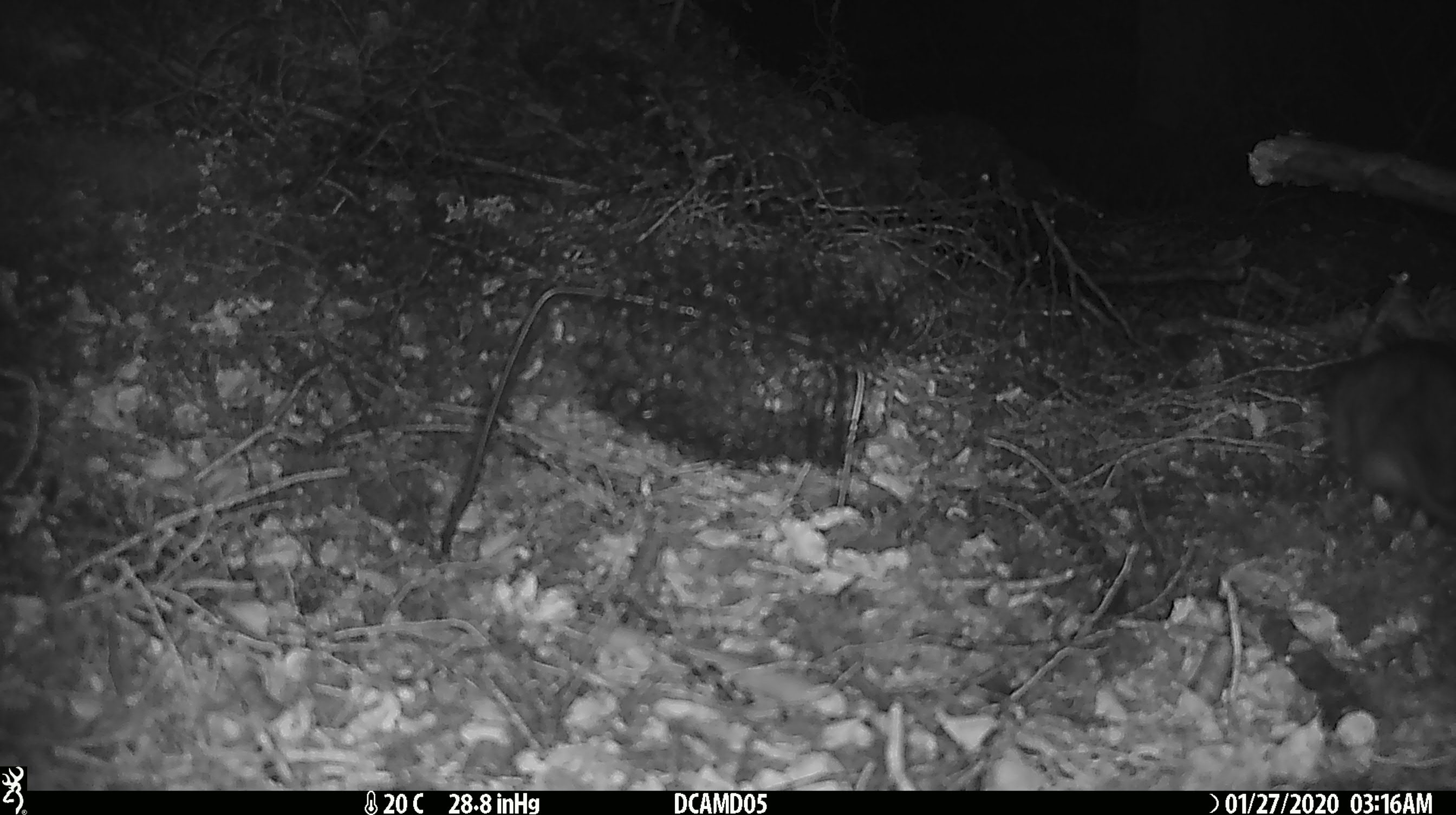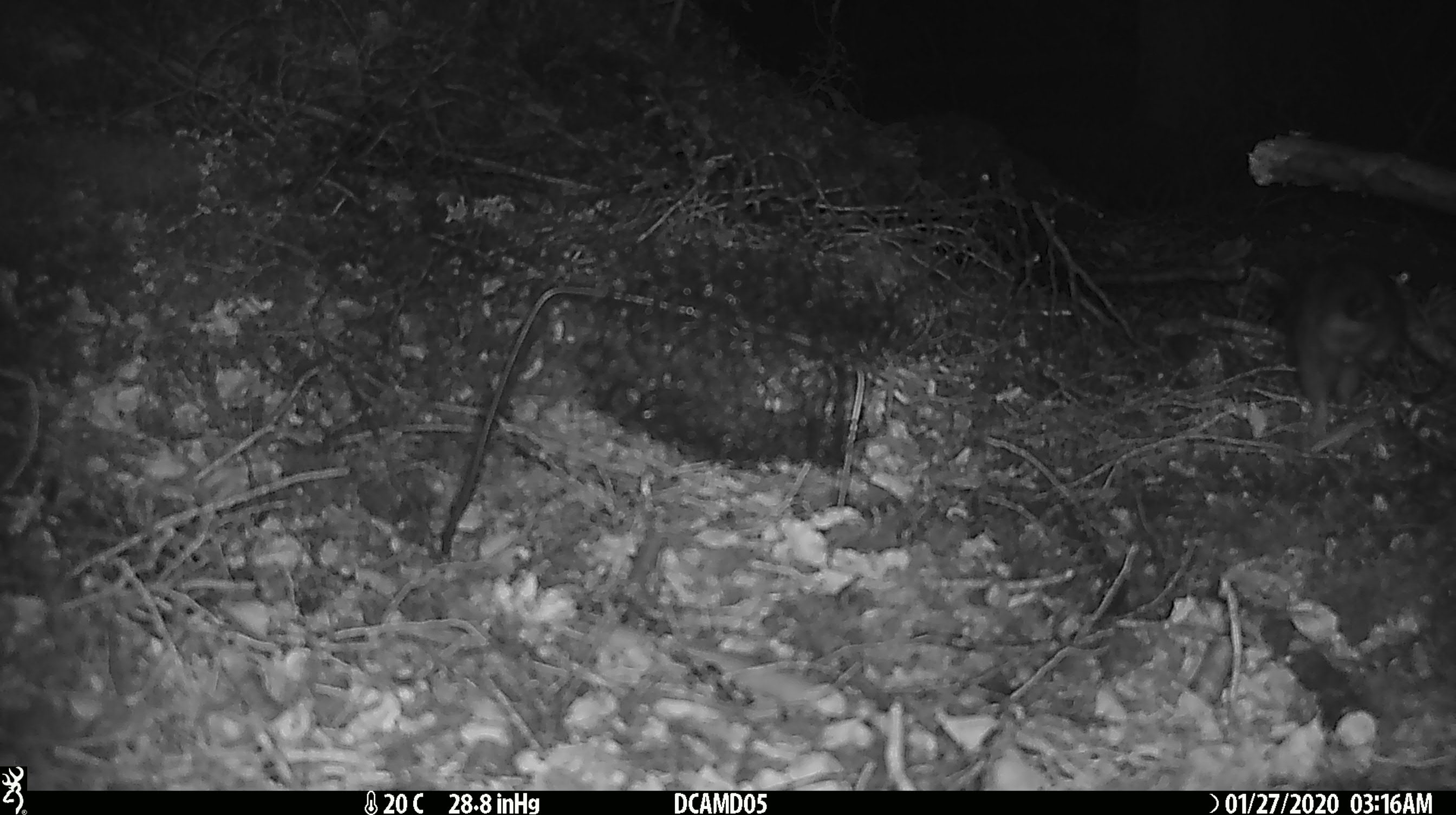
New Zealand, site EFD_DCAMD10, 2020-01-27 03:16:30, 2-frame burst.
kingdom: Animalia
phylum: Chordata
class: Mammalia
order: Rodentia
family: Muridae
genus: Rattus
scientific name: Rattus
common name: rat